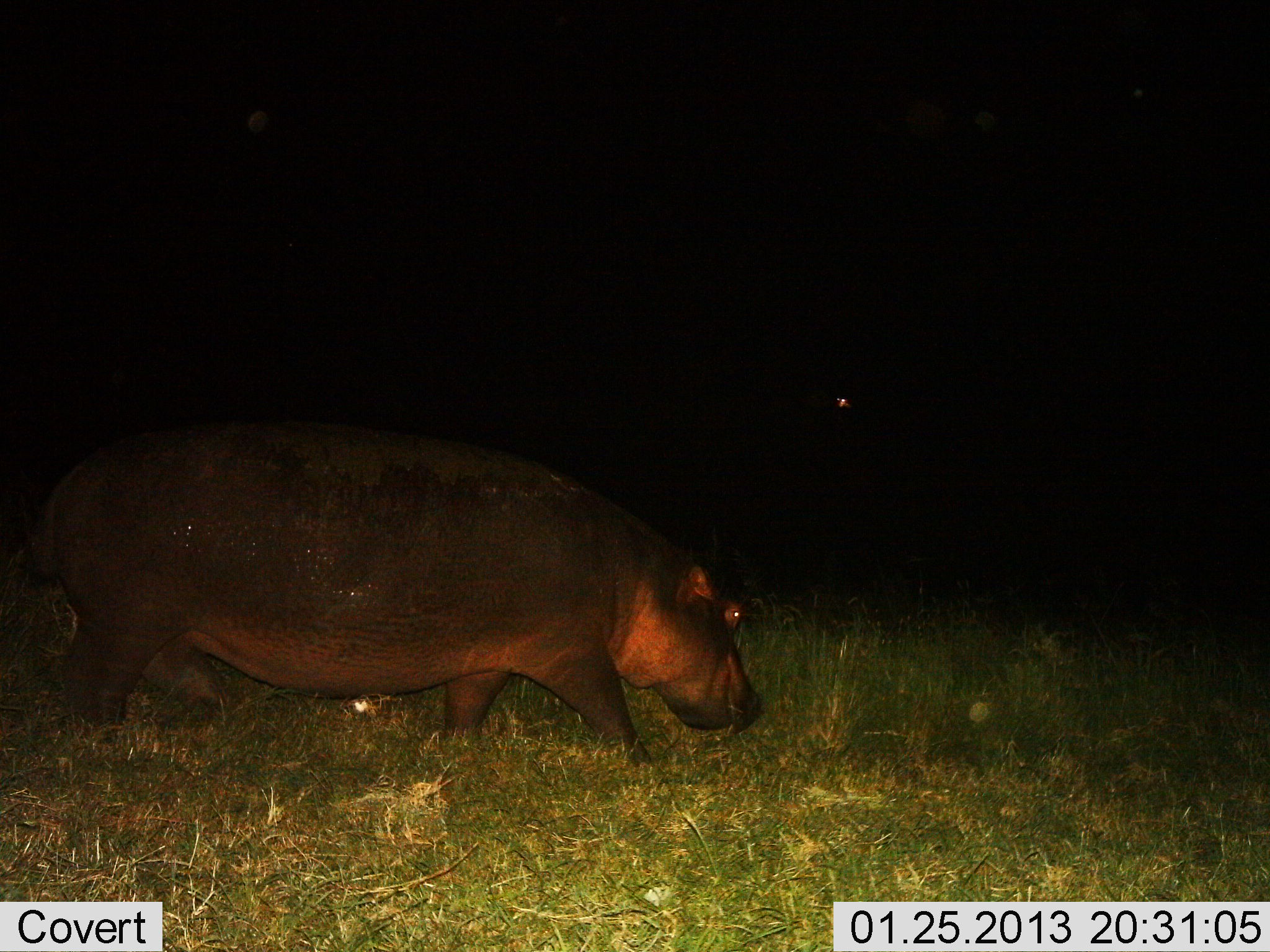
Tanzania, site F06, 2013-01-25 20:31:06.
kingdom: Animalia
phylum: Chordata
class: Mammalia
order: Artiodactyla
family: Hippopotamidae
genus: Hippopotamus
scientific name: Hippopotamus amphibius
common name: hippopotamus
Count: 1.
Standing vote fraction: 17%.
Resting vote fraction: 0%.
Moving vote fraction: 74%.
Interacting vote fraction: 0%.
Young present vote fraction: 0%.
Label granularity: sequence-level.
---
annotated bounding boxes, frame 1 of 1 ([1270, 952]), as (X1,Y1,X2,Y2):
animal: (2,412,766,771); (557,329,899,506)